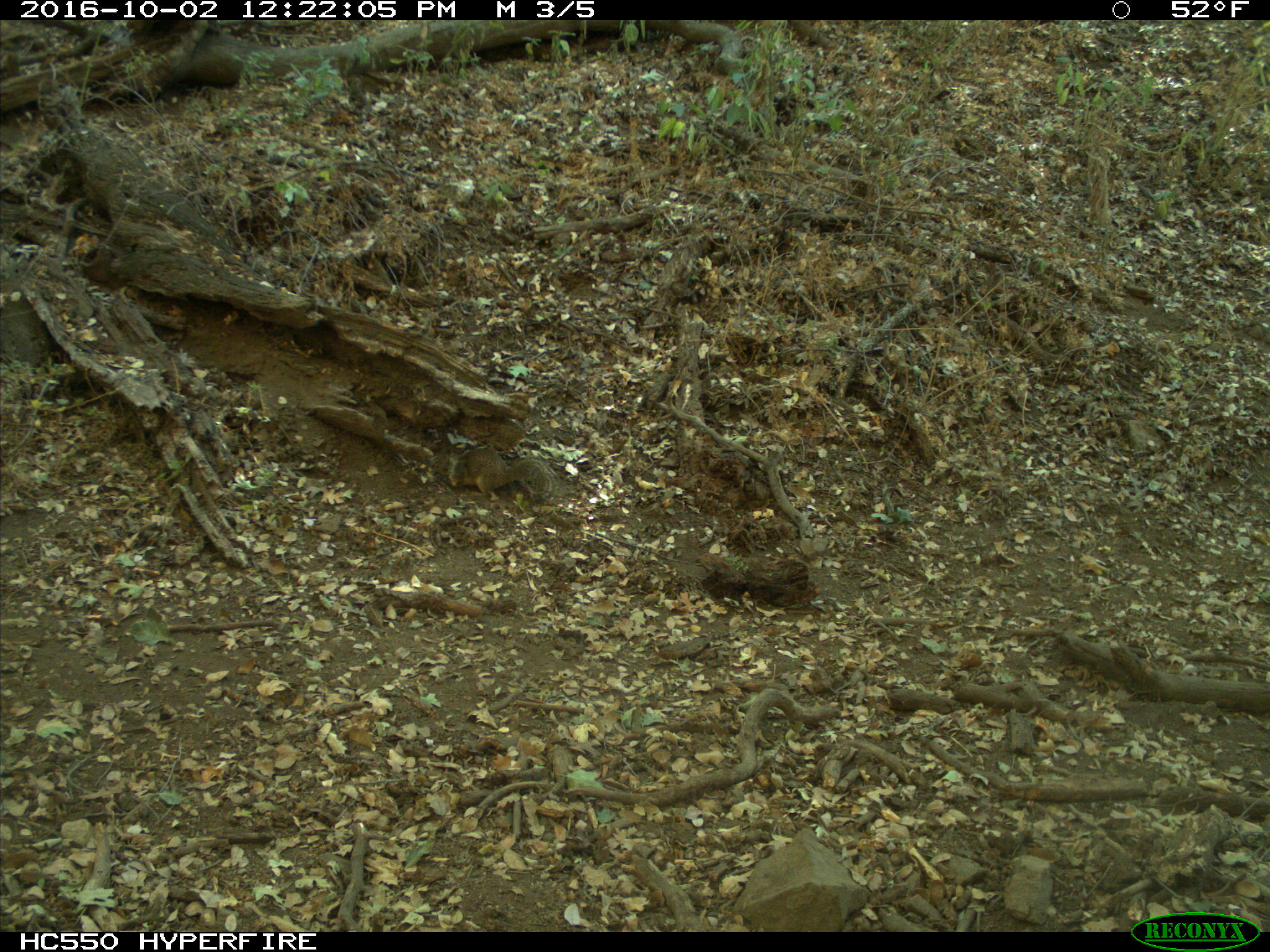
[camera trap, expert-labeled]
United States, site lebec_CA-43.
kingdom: Animalia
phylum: Chordata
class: Mammalia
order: Rodentia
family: Sciuridae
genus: Otospermophilus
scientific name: Otospermophilus beecheyi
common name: california ground squirrel